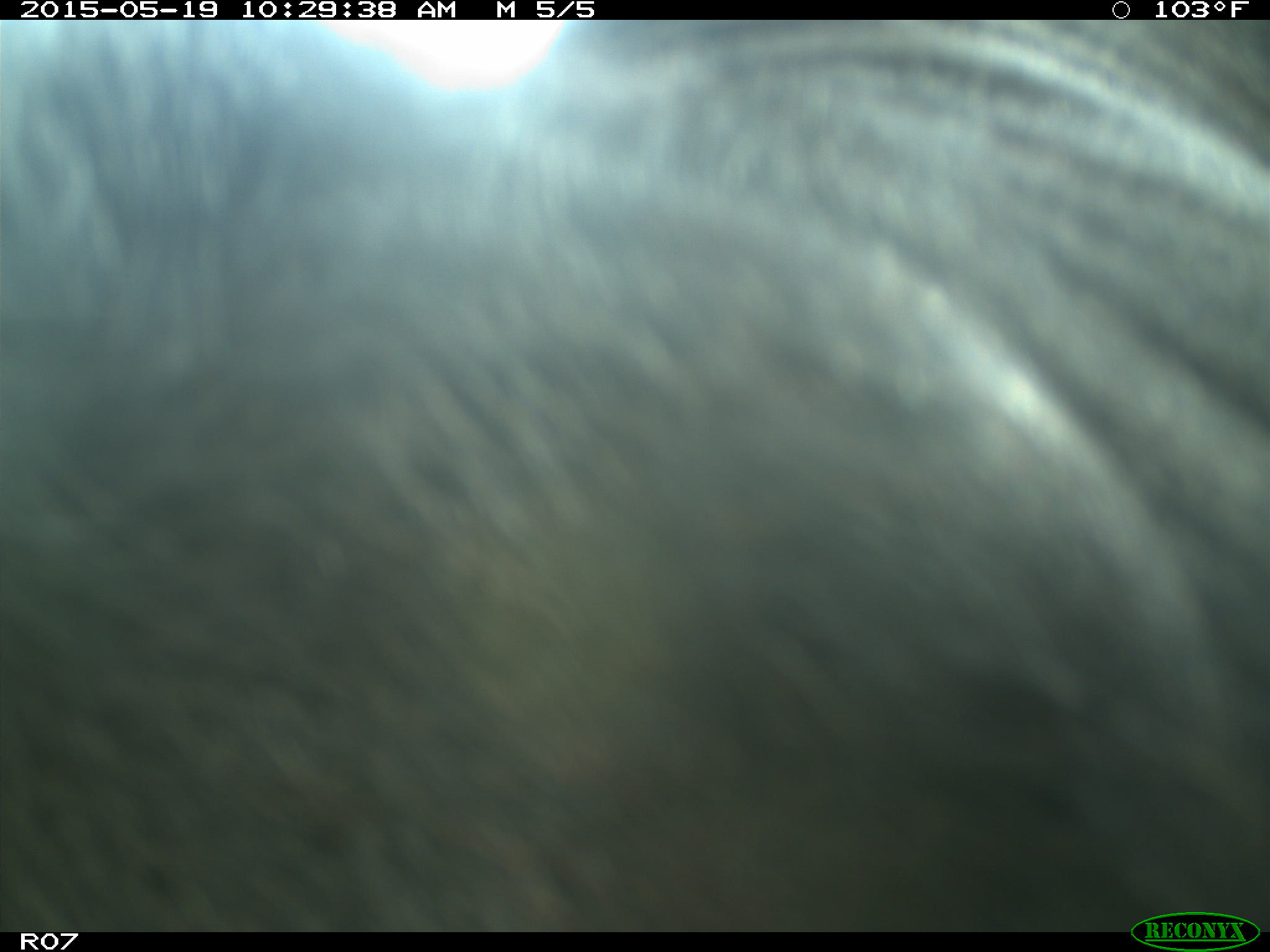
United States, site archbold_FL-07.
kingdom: Animalia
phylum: Chordata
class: Mammalia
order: Artiodactyla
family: Bovidae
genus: Bos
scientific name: Bos taurus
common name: domestic cow